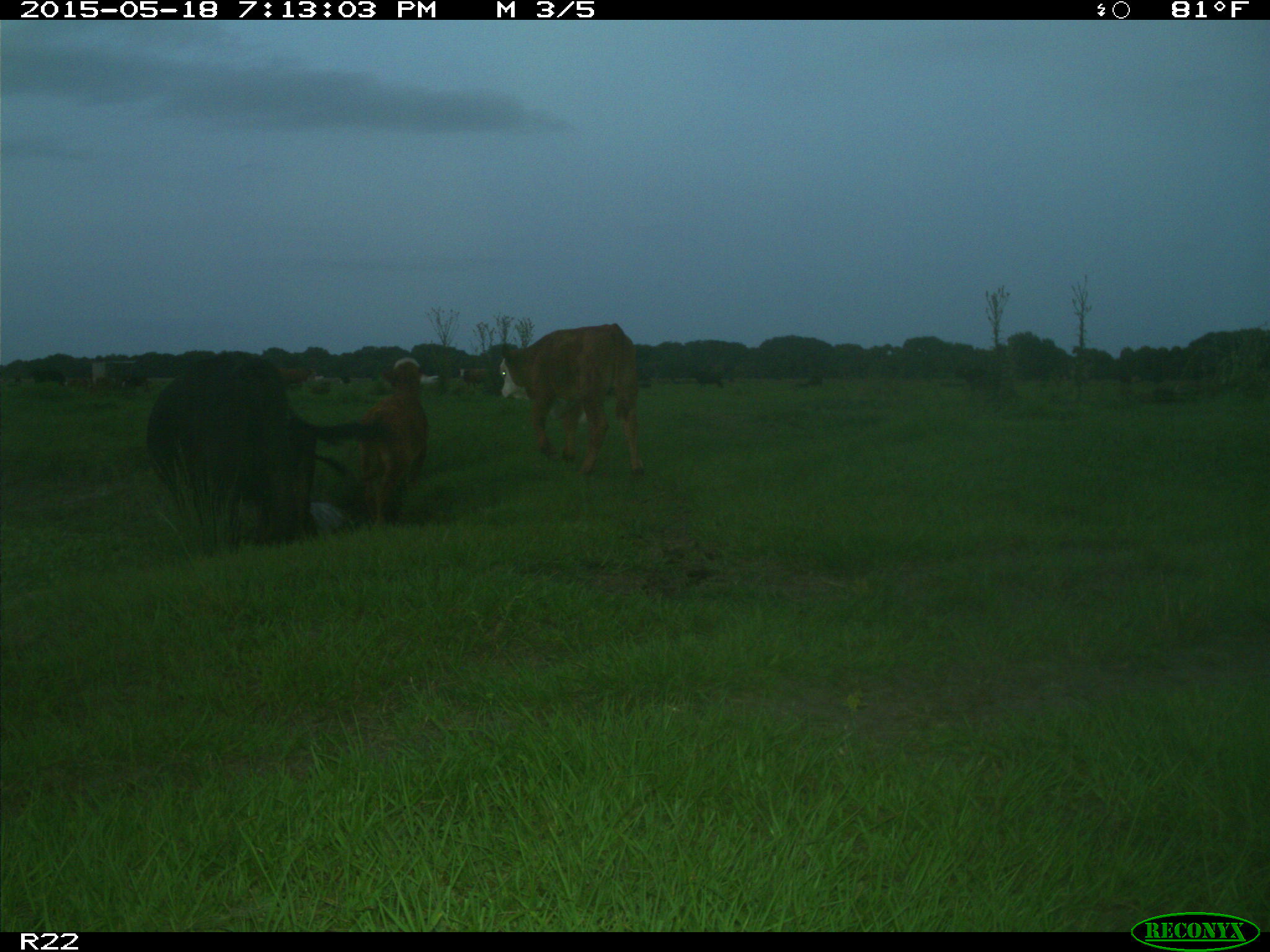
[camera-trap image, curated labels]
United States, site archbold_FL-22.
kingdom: Animalia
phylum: Chordata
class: Mammalia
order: Artiodactyla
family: Bovidae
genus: Bos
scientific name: Bos taurus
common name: domestic cow